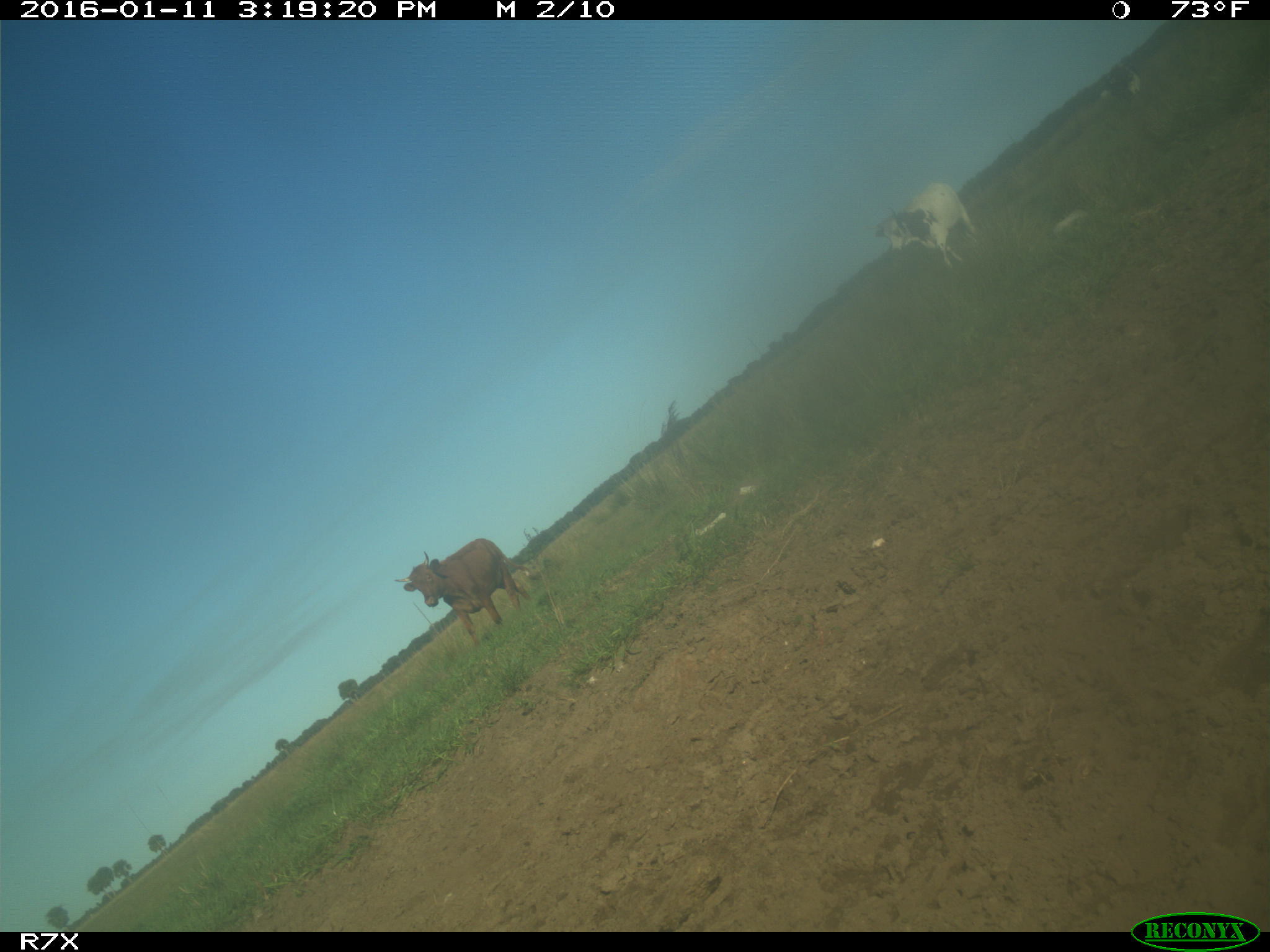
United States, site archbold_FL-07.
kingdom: Animalia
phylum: Chordata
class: Mammalia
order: Artiodactyla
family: Bovidae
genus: Bos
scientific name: Bos taurus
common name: domestic cow